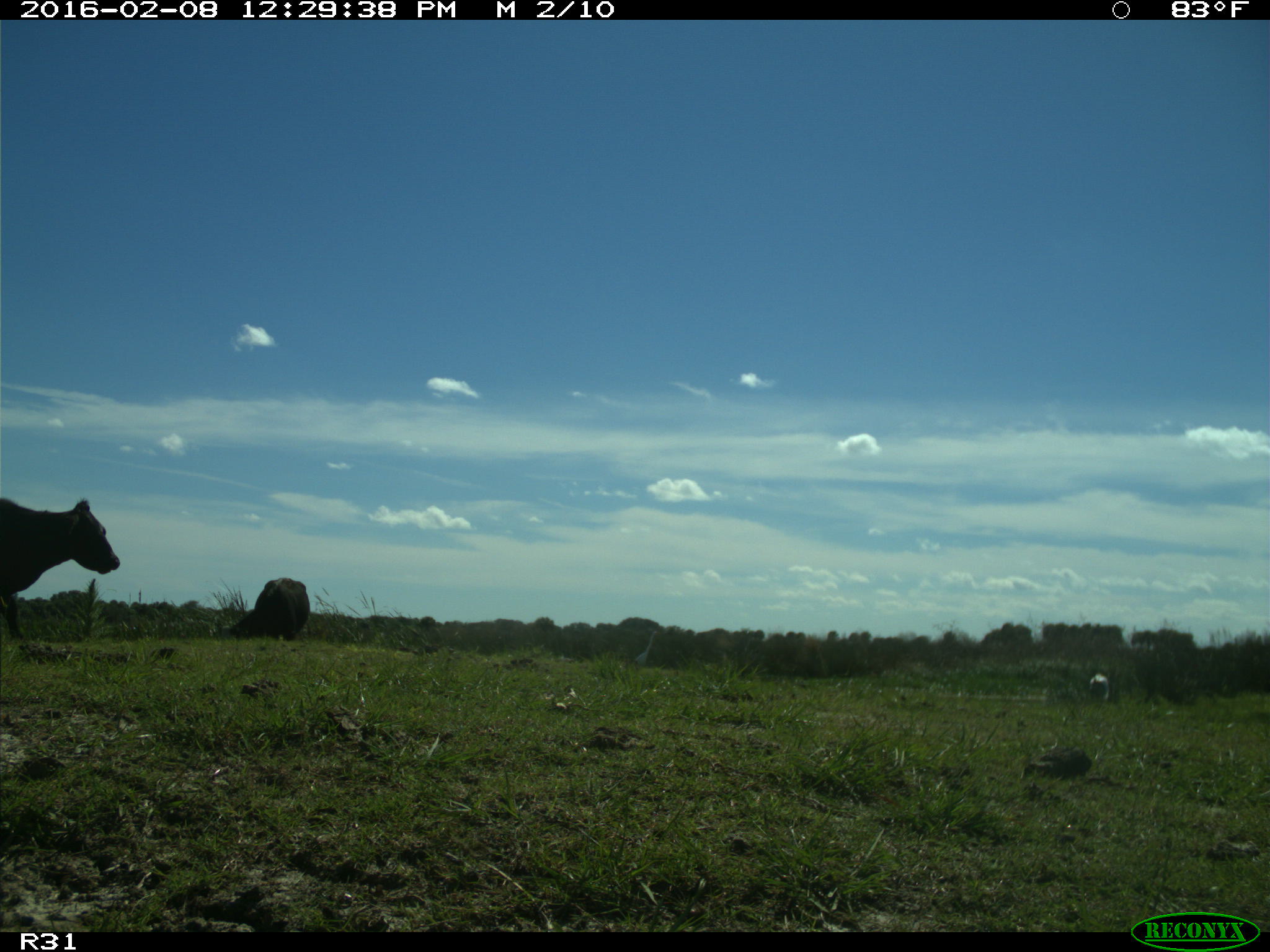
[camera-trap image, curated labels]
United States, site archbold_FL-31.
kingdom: Animalia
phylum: Chordata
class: Mammalia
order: Artiodactyla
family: Bovidae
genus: Bos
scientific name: Bos taurus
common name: domestic cow